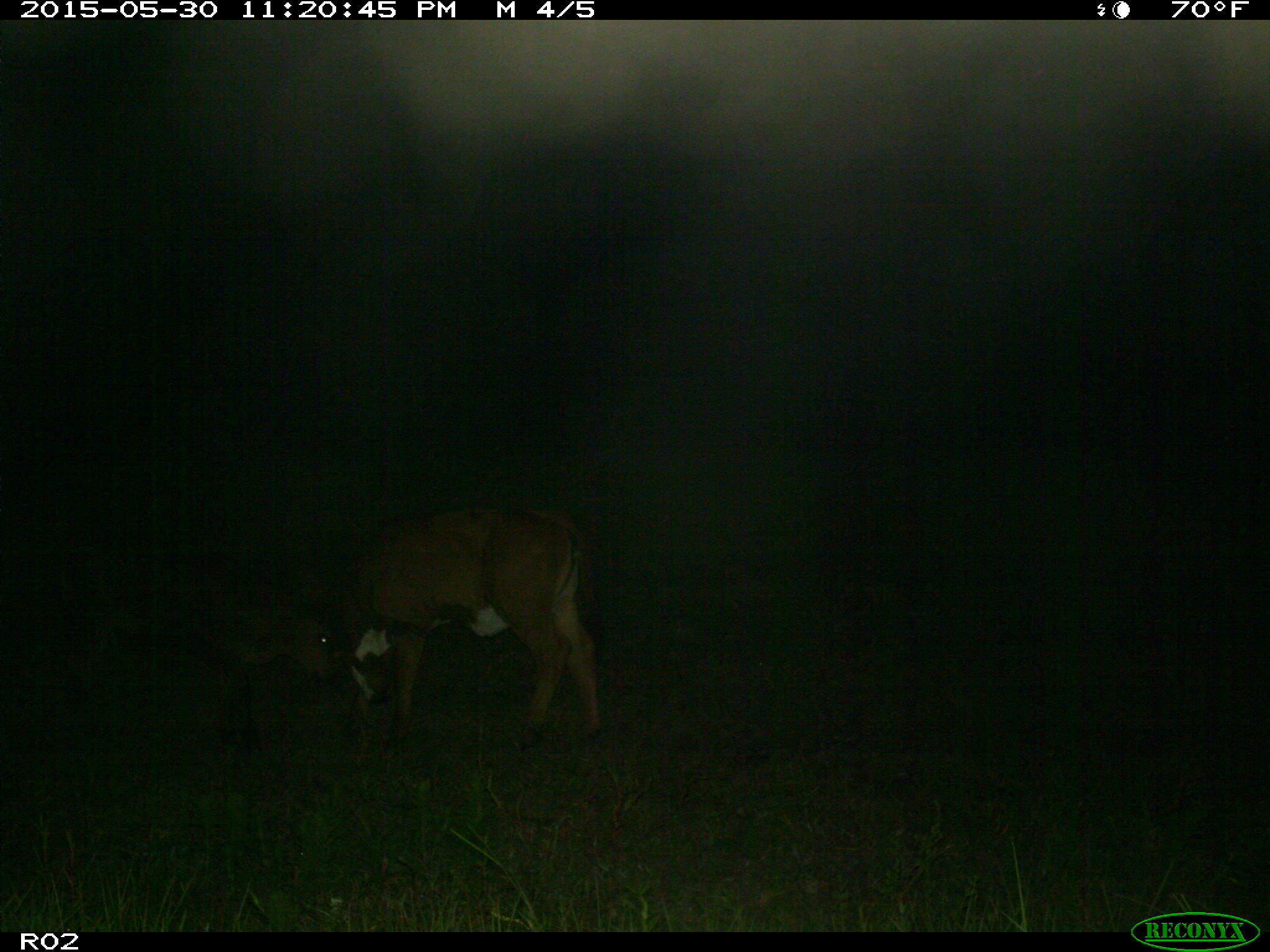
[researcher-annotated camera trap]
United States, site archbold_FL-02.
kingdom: Animalia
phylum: Chordata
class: Mammalia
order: Artiodactyla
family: Bovidae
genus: Bos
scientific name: Bos taurus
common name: domestic cow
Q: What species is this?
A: Bos taurus (domestic cow).